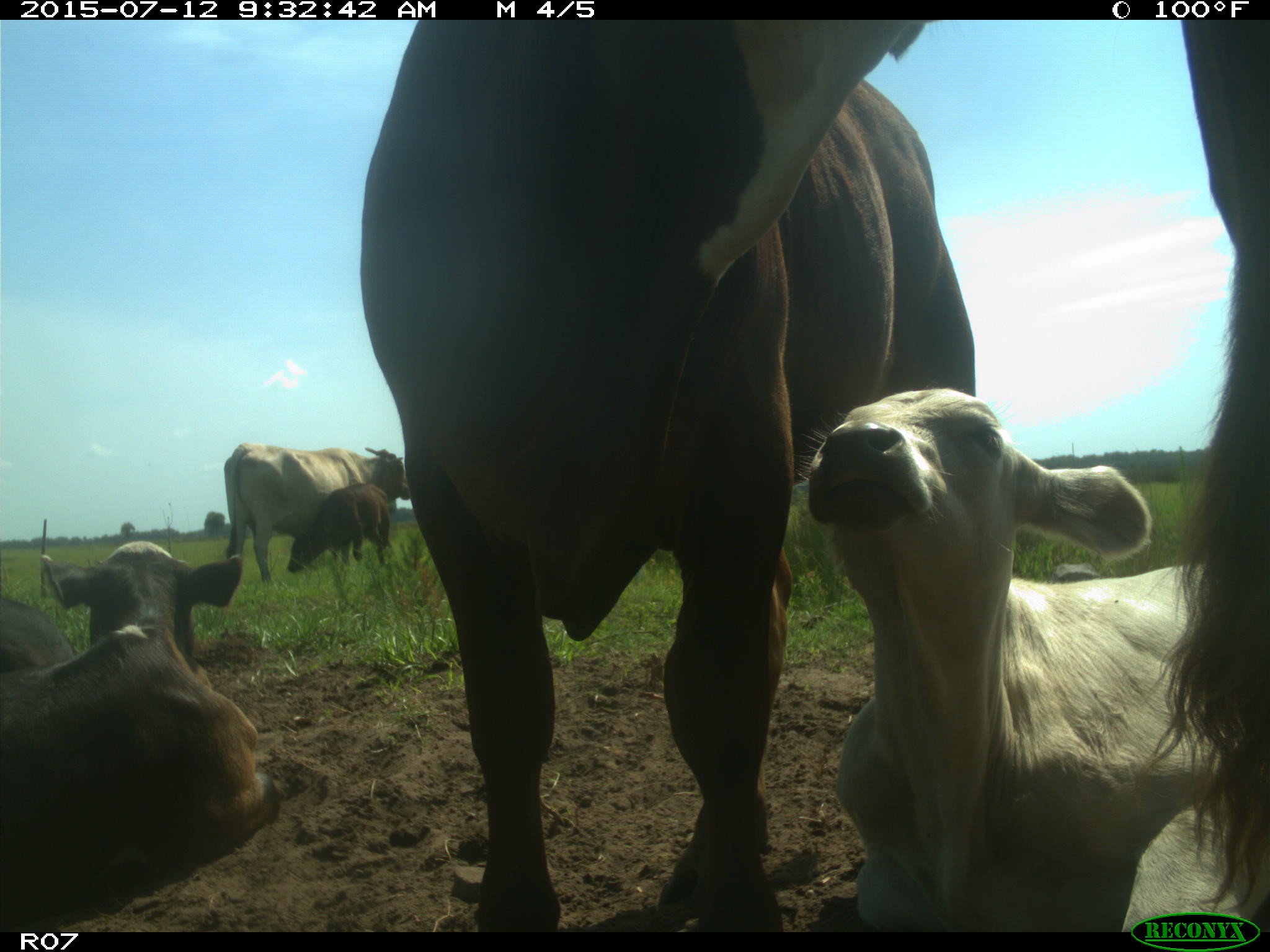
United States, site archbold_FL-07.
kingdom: Animalia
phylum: Chordata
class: Mammalia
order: Artiodactyla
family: Bovidae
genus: Bos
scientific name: Bos taurus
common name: domestic cow